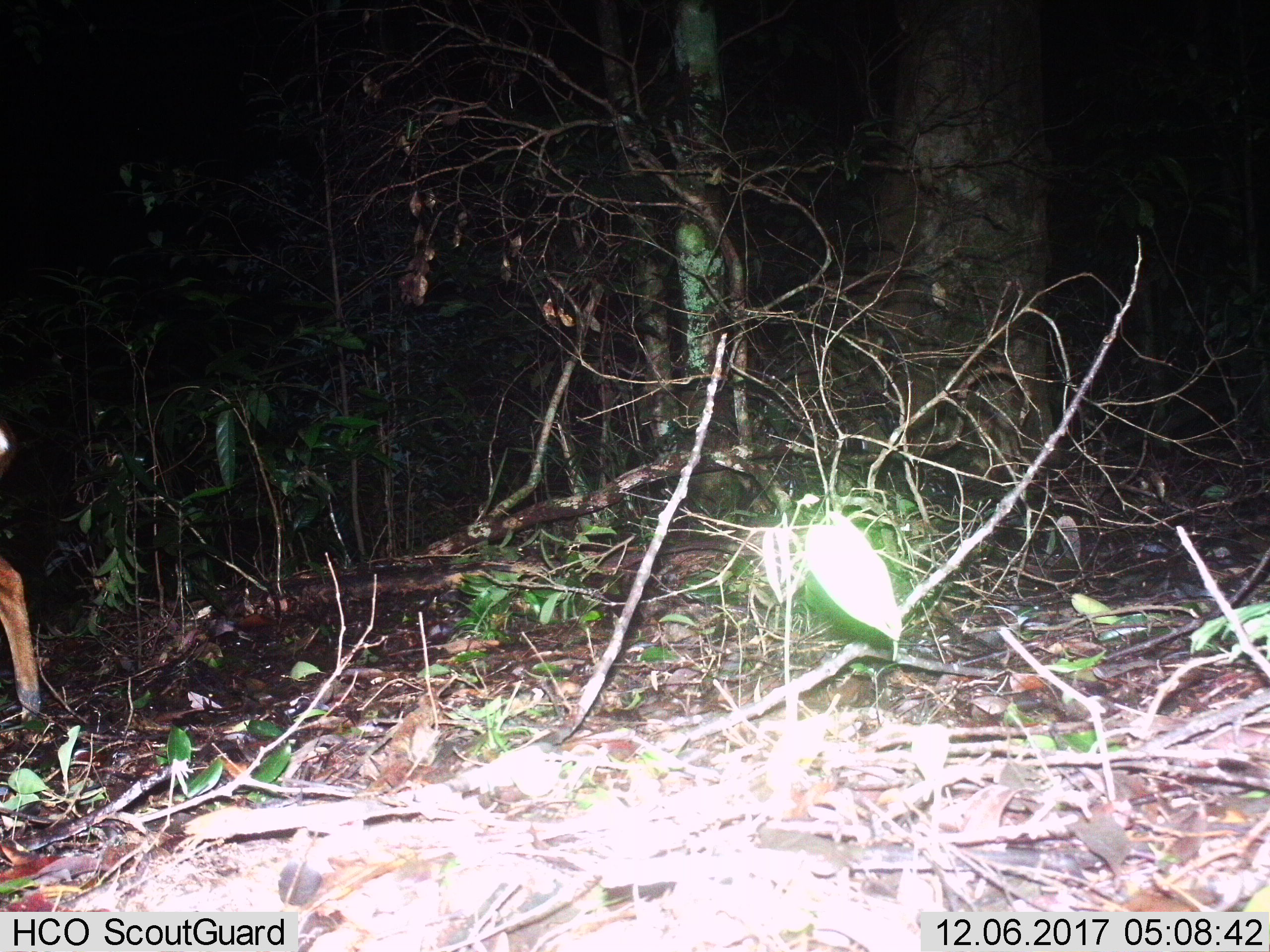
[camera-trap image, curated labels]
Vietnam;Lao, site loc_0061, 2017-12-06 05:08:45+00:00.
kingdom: Animalia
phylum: Chordata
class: Mammalia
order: Artiodactyla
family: Cervidae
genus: Muntiacus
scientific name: Muntiacus vuquangensis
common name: large-antlered muntjac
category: large antlered muntjac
Large antlered muntjac (large-antlered muntjac) (Muntiacus vuquangensis). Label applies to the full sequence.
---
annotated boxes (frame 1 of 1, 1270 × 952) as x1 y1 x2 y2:
large antlered muntjac: 0 426 41 717